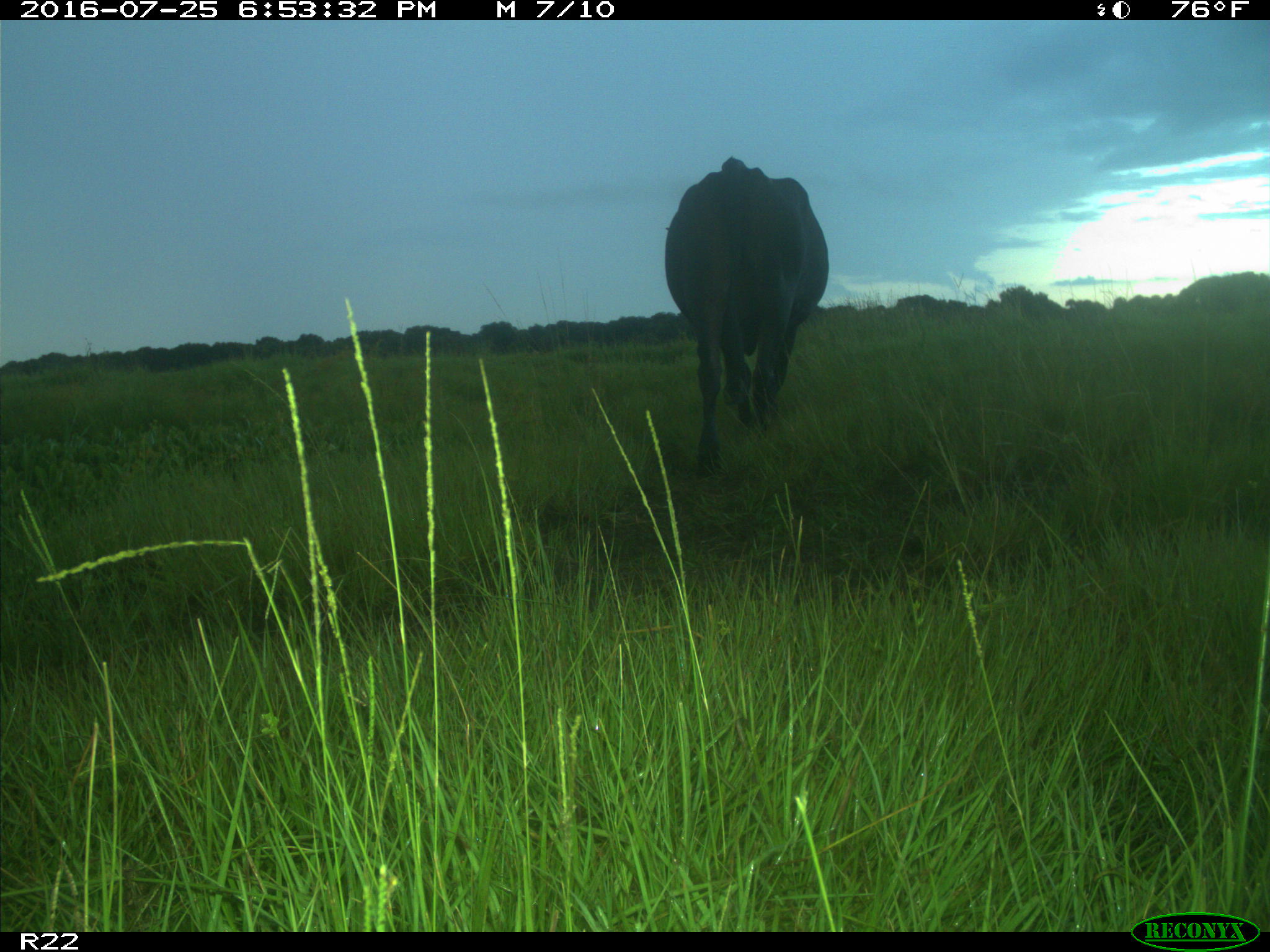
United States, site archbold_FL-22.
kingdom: Animalia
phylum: Chordata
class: Mammalia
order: Artiodactyla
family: Bovidae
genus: Bos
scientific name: Bos taurus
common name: domestic cow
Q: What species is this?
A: Bos taurus (domestic cow).